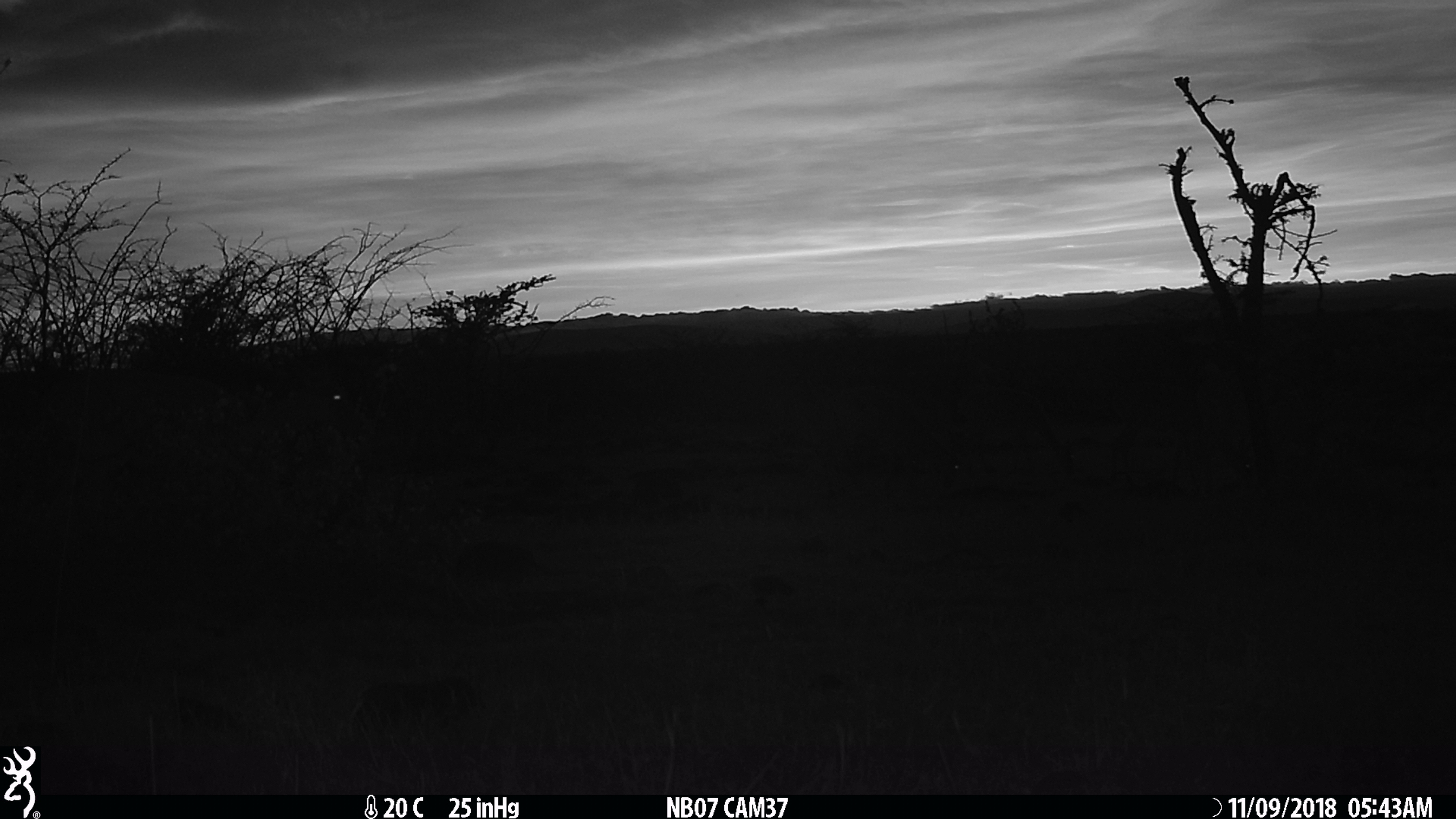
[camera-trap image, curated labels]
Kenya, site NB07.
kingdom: Animalia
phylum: Chordata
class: Mammalia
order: Artiodactyla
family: Bovidae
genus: Aepyceros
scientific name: Aepyceros melampus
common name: impala